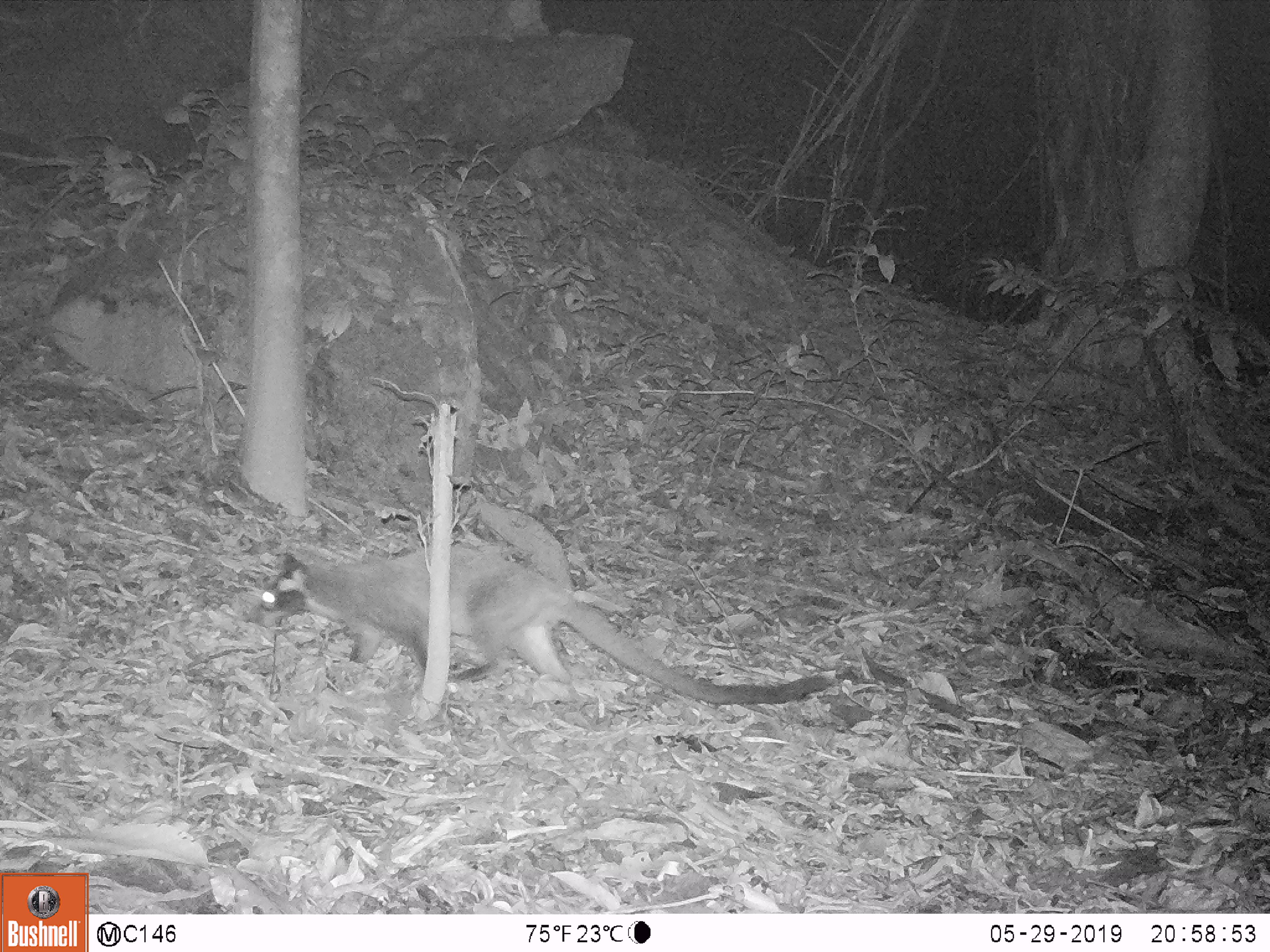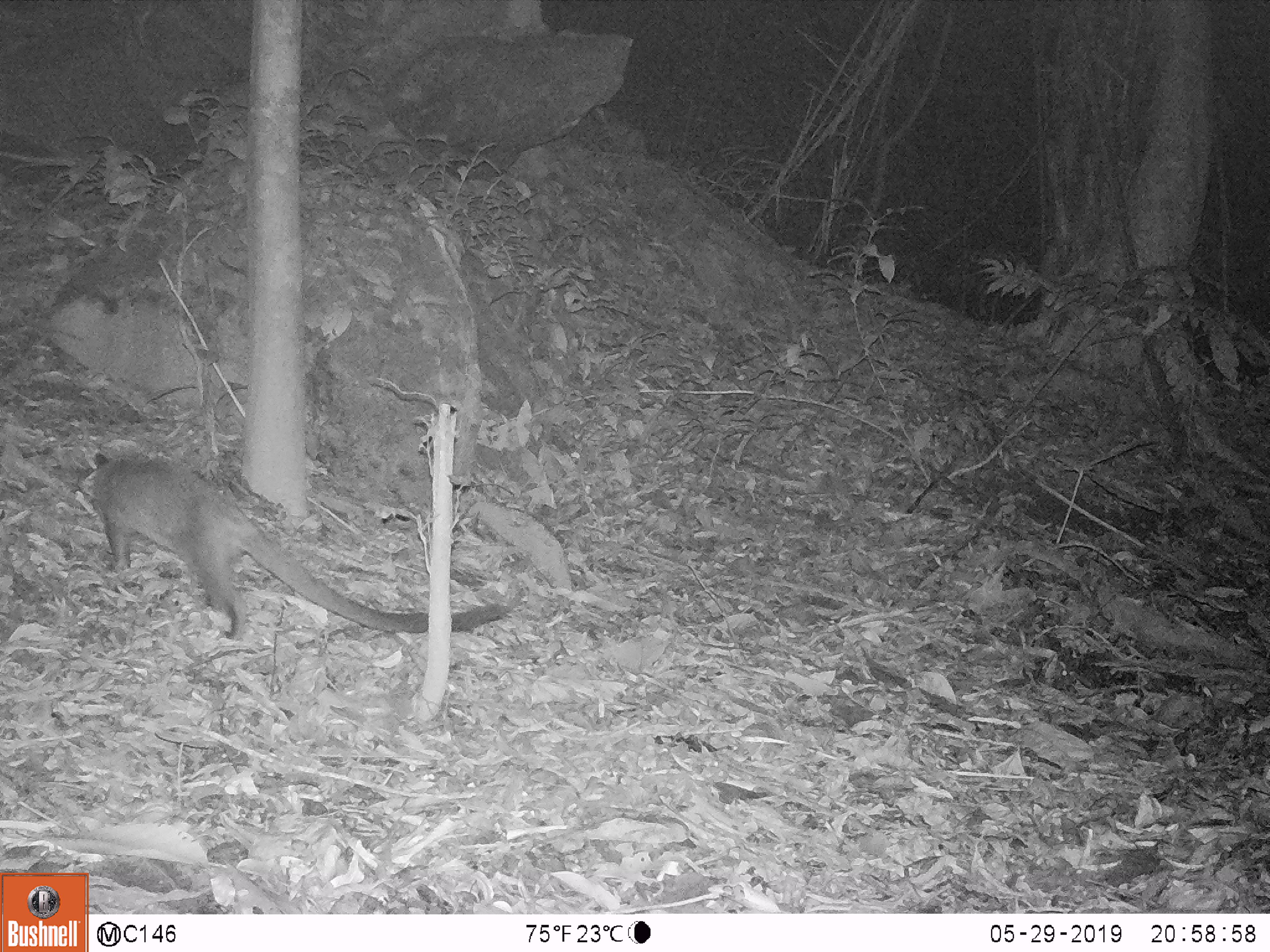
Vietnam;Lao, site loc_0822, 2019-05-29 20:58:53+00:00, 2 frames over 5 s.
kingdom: Animalia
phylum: Chordata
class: Mammalia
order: Carnivora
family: Viverridae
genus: Paguma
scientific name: Paguma larvata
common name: masked palm civet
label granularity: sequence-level